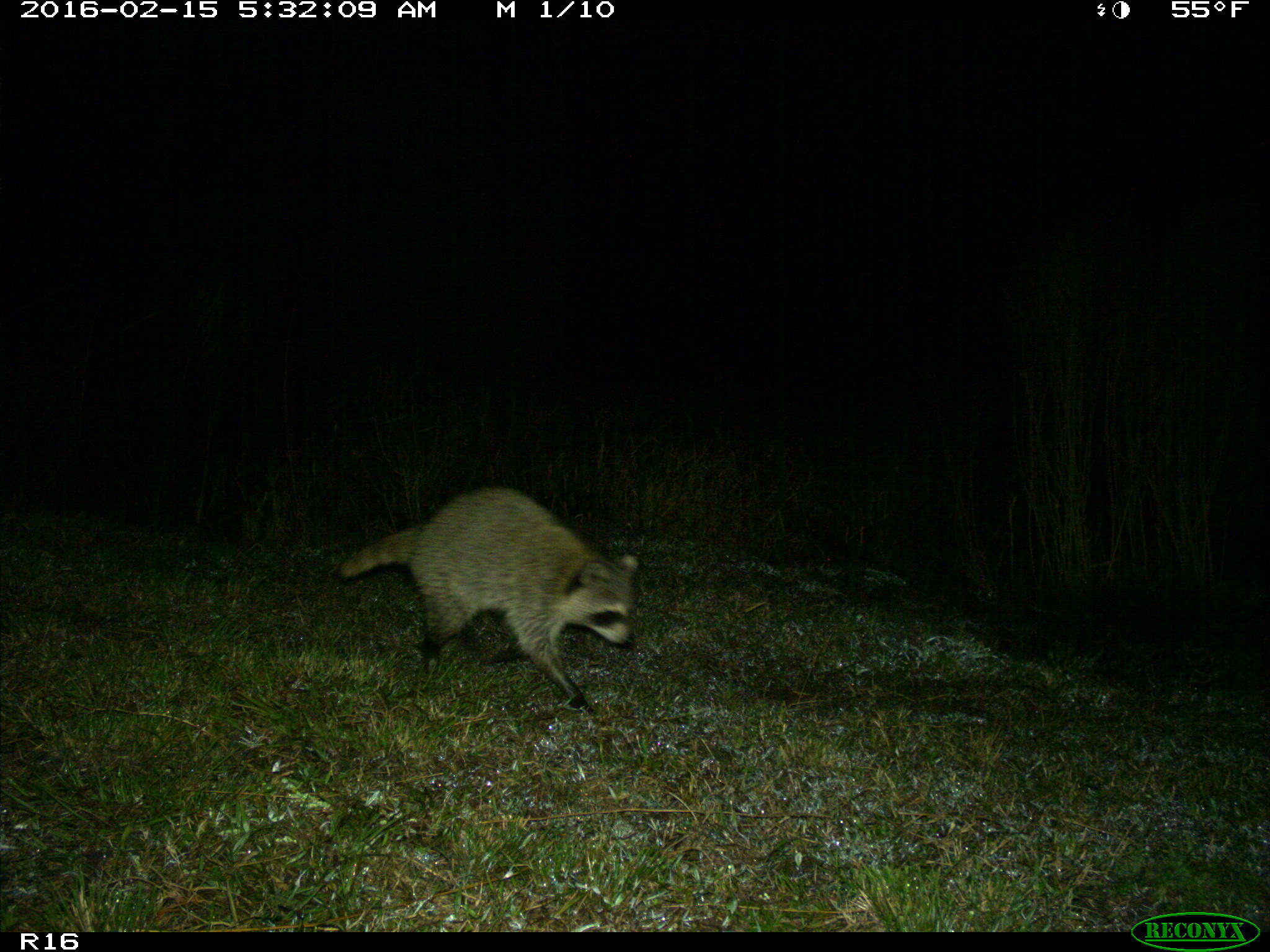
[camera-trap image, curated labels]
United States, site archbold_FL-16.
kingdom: Animalia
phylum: Chordata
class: Mammalia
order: Carnivora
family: Procyonidae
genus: Procyon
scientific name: Procyon lotor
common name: common raccoon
Procyon lotor (common raccoon).